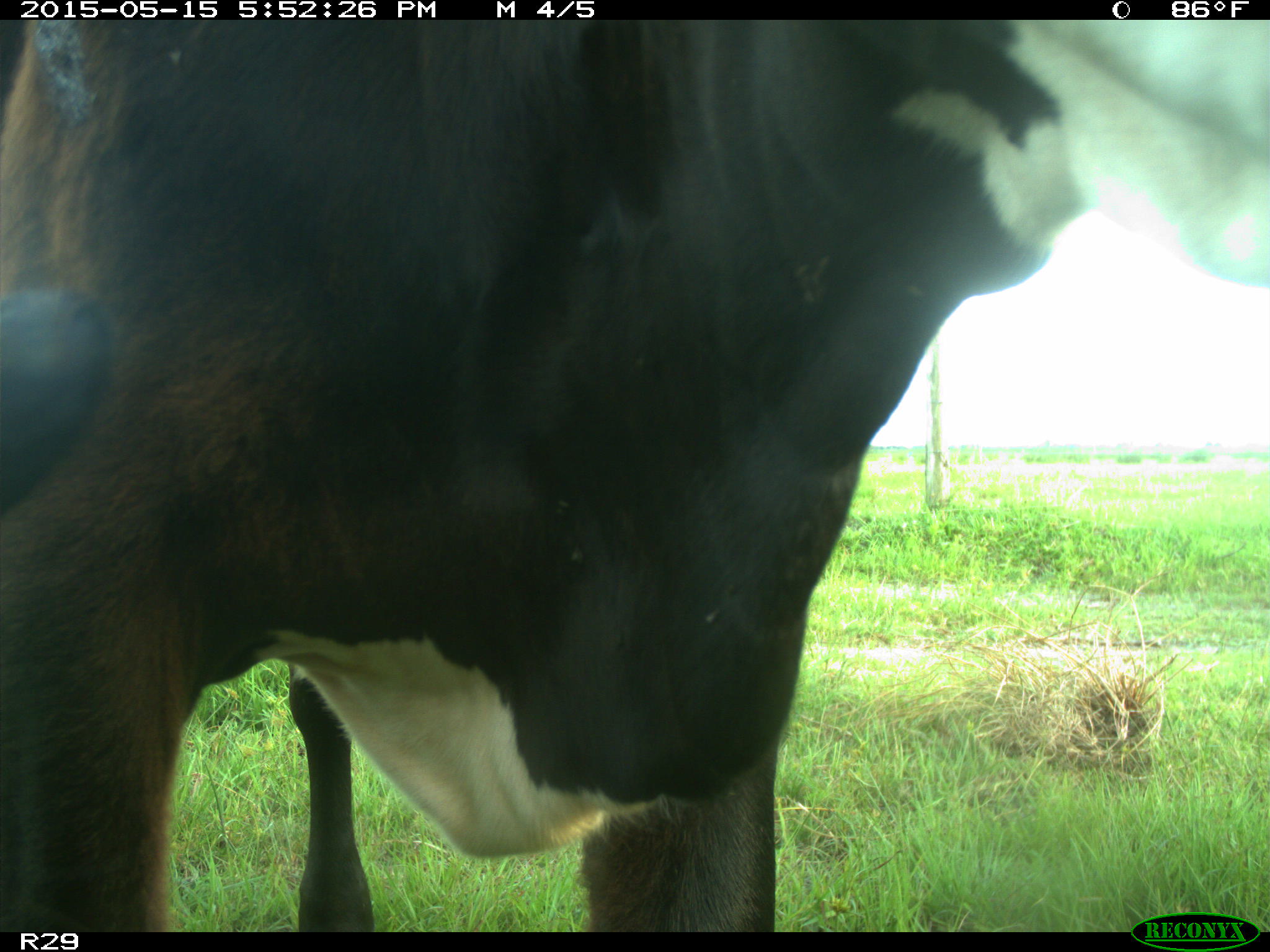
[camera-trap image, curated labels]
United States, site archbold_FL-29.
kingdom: Animalia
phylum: Chordata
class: Mammalia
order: Artiodactyla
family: Bovidae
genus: Bos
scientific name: Bos taurus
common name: domestic cow